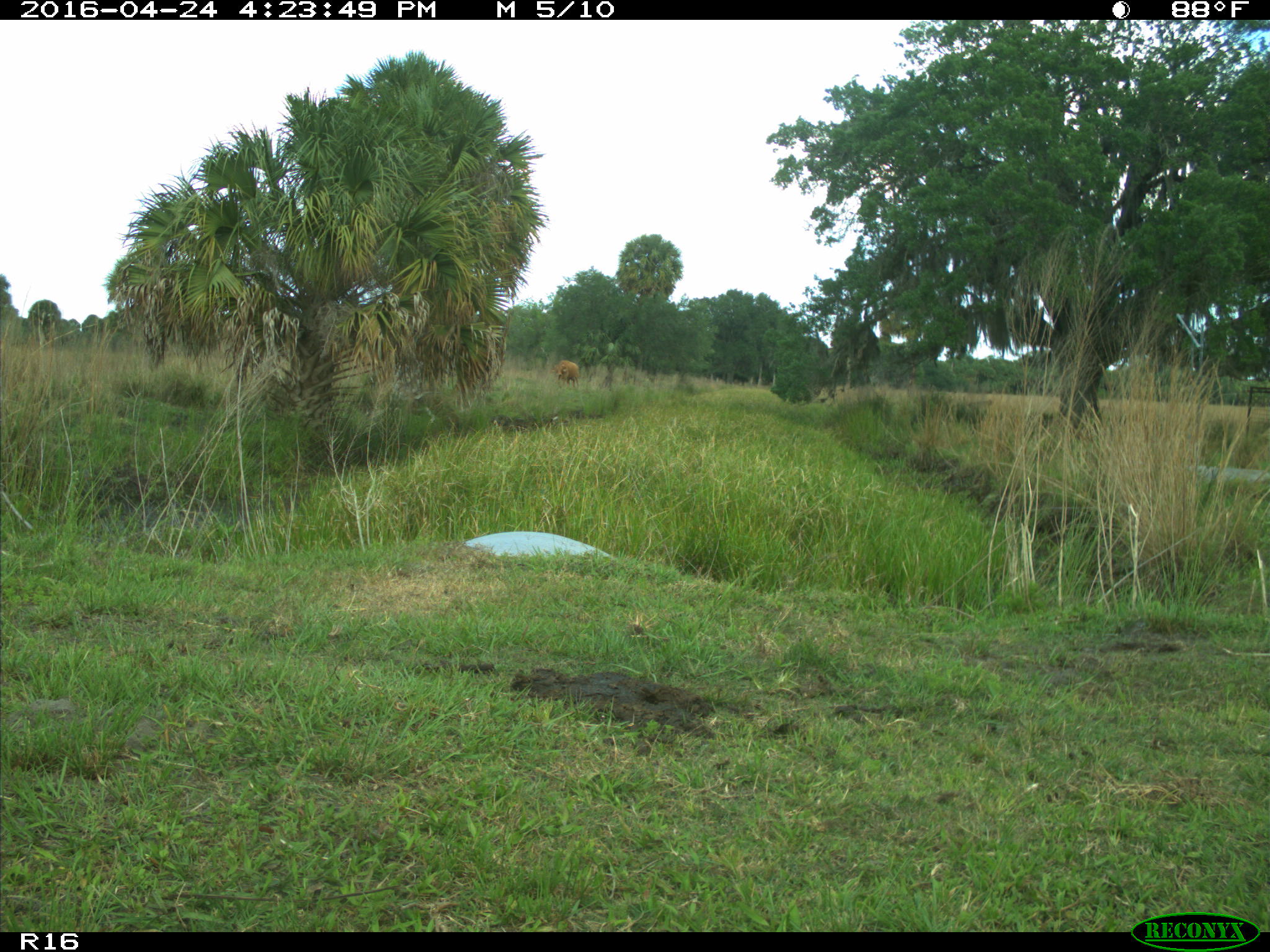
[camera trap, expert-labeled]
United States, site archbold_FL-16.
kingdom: Animalia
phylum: Chordata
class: Mammalia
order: Artiodactyla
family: Bovidae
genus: Bos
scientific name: Bos taurus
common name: domestic cow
Bos taurus (domestic cow).